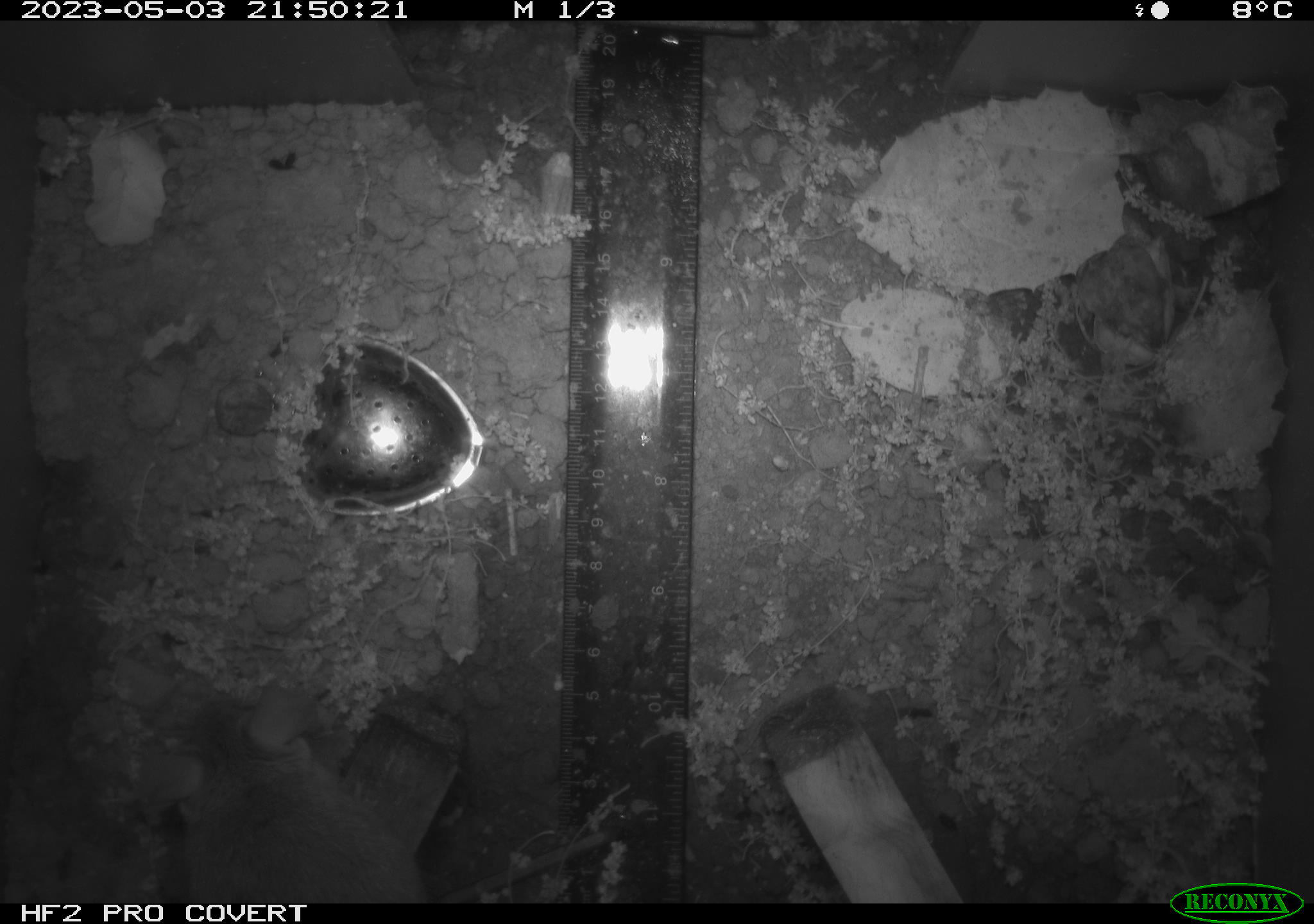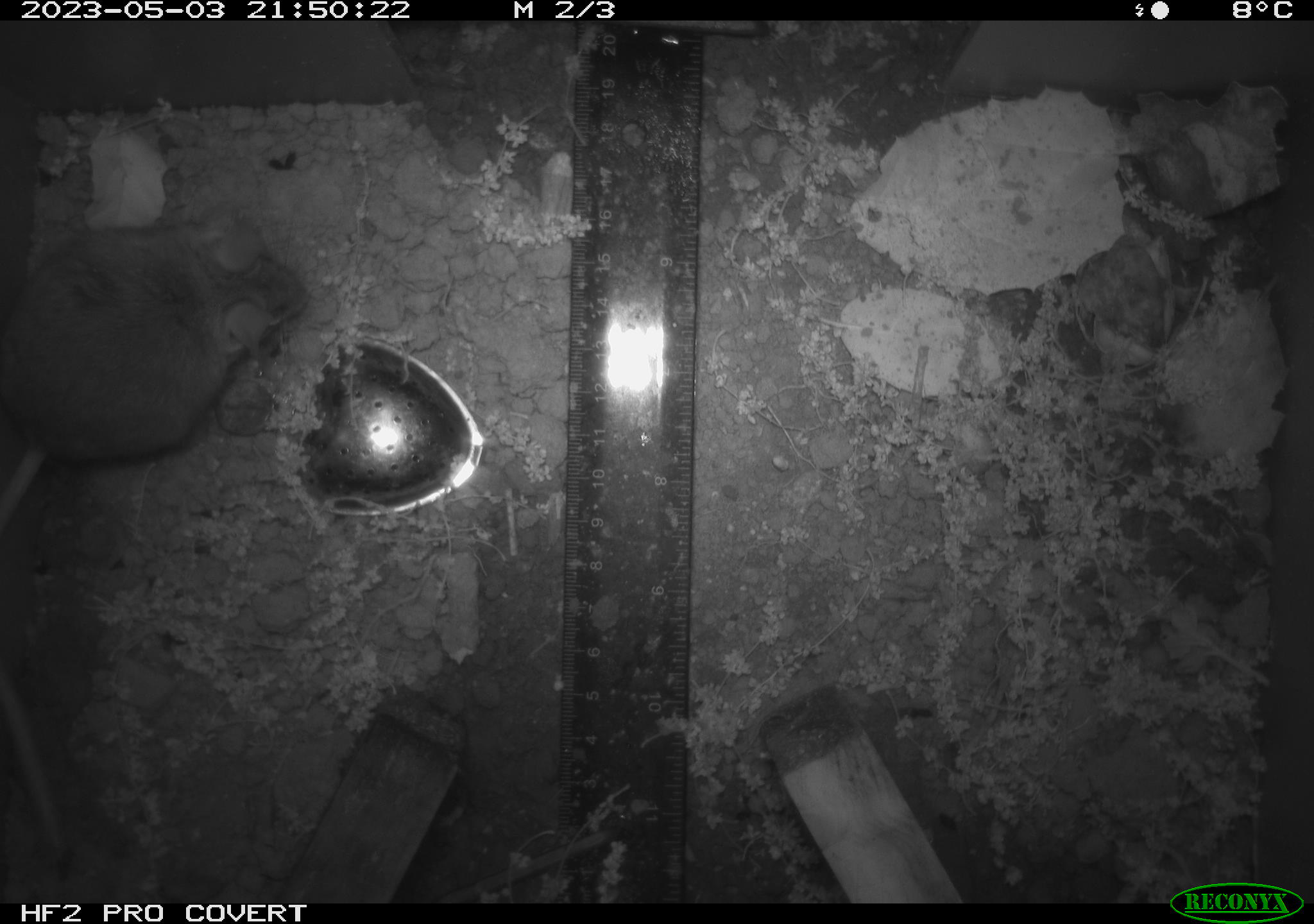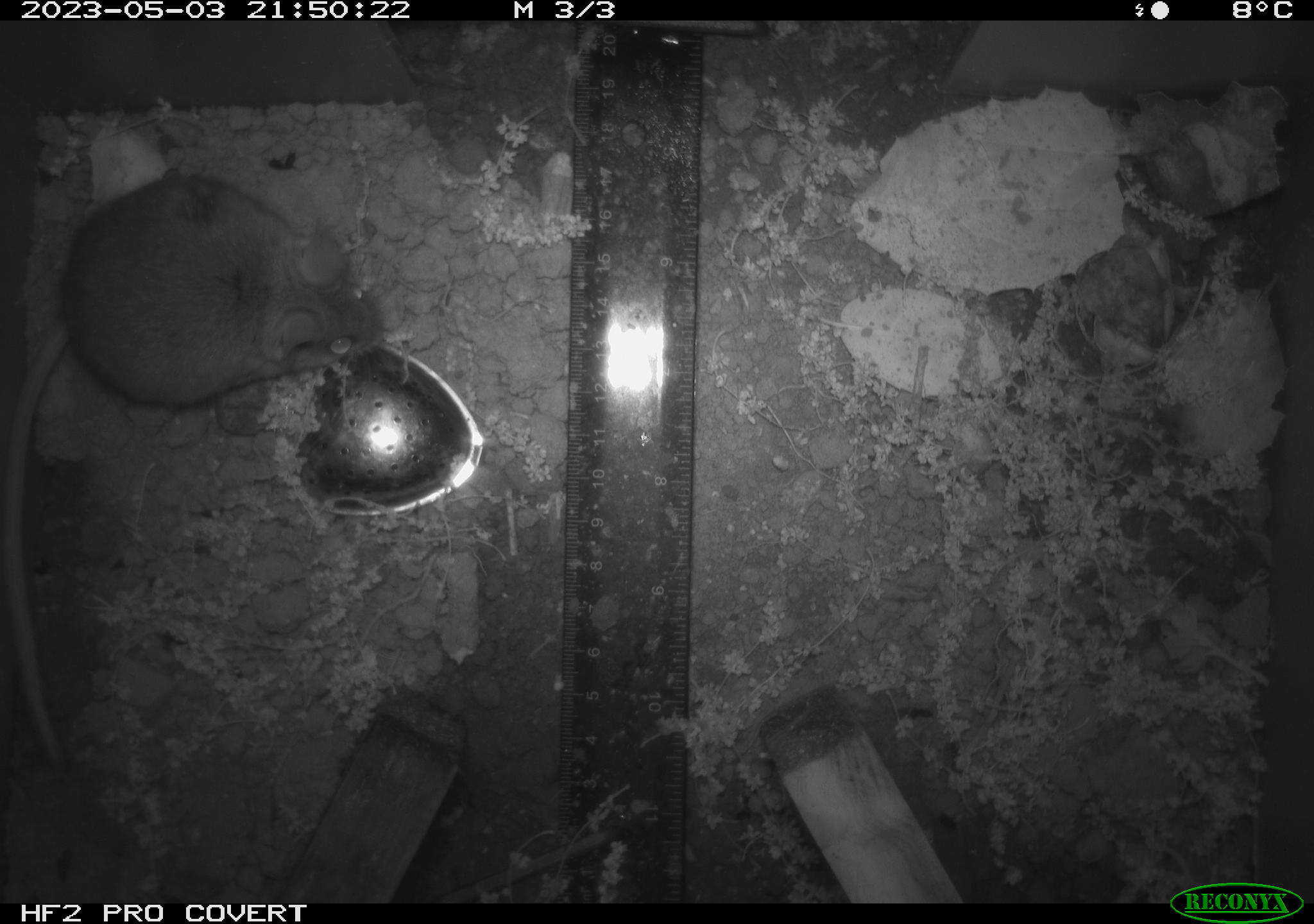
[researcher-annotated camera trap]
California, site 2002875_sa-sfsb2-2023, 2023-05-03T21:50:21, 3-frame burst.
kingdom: Animalia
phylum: Chordata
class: Mammalia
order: Rodentia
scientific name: Rodentia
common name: mouse species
Mouse species (Rodentia).